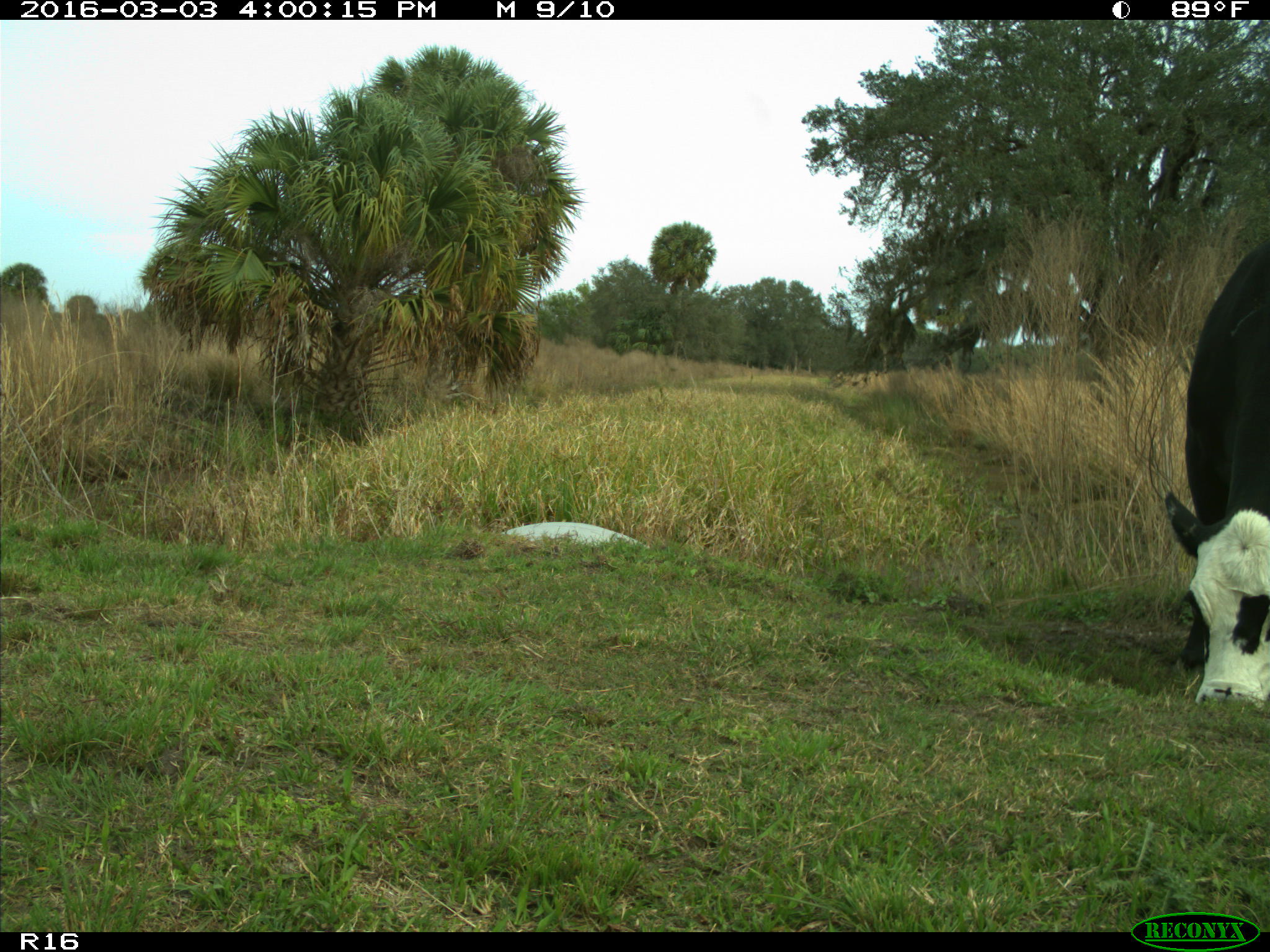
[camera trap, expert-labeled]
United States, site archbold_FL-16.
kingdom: Animalia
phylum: Chordata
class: Mammalia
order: Artiodactyla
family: Bovidae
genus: Bos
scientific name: Bos taurus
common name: domestic cow